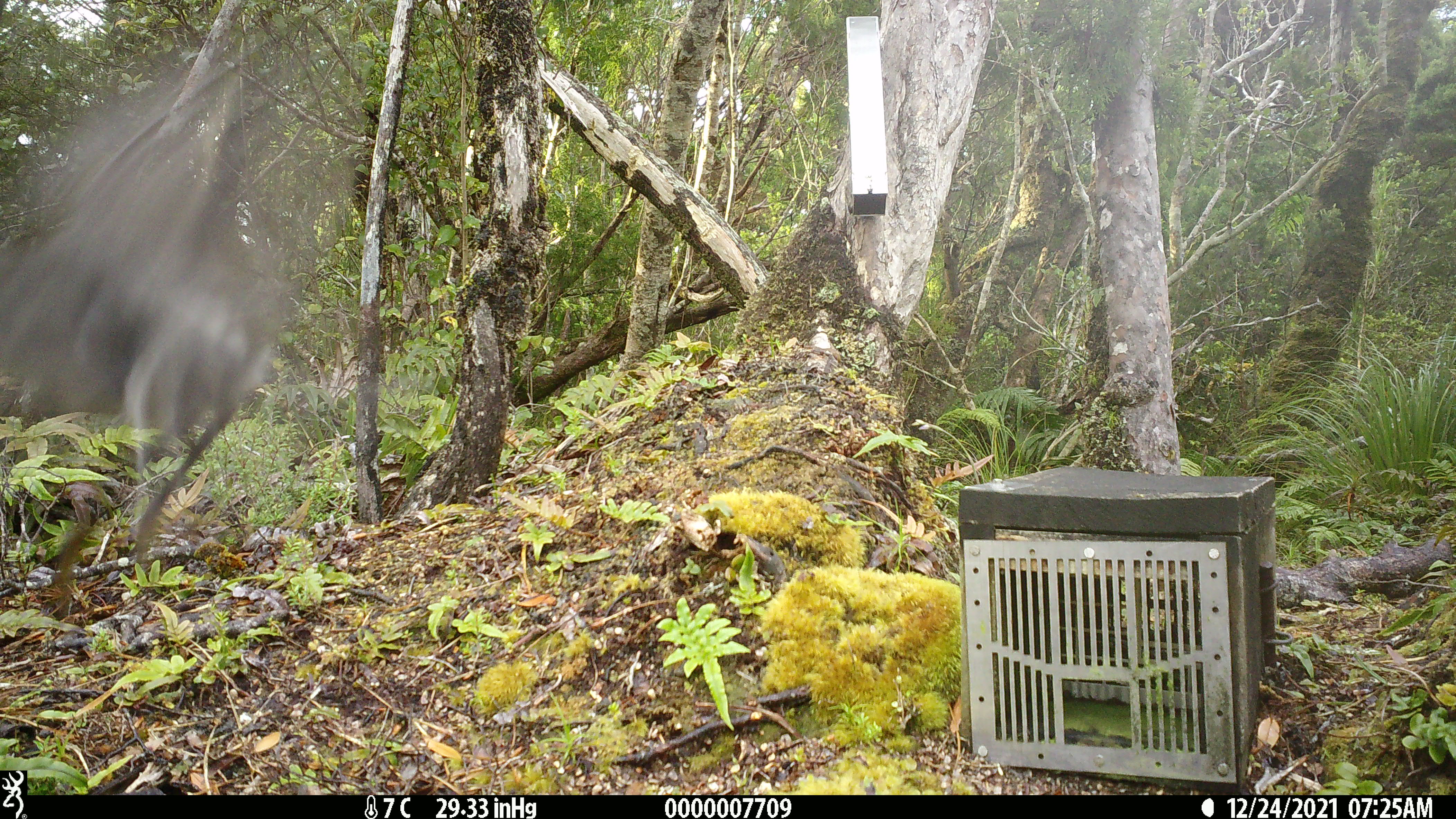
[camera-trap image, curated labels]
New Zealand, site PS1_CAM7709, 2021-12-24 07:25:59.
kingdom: Animalia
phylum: Chordata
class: Aves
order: Passeriformes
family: Petroicidae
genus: Petroica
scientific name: Petroica australis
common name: new zealand robin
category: robin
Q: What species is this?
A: Robin (new zealand robin) (Petroica australis).